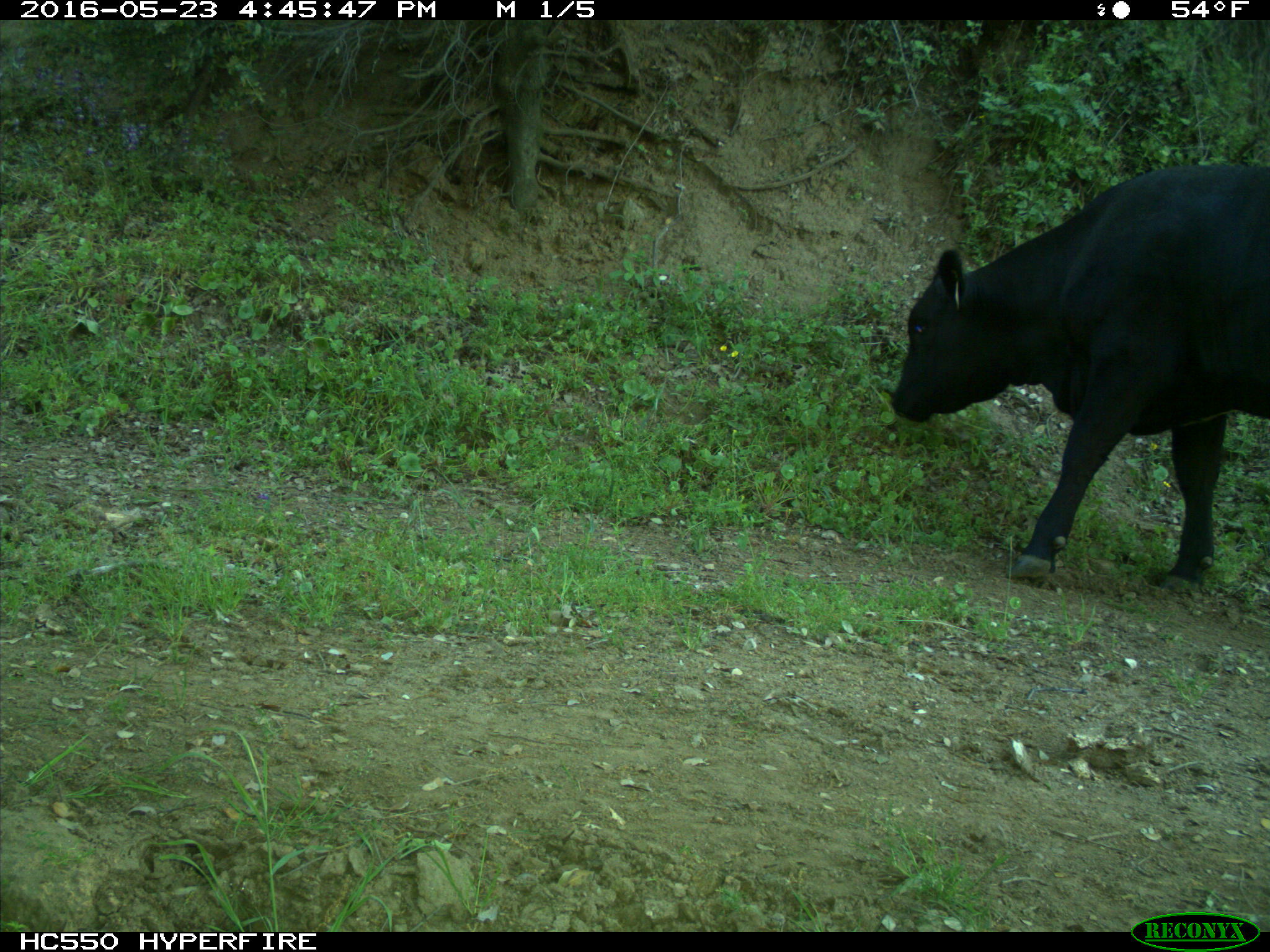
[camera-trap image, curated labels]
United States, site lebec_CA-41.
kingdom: Animalia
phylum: Chordata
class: Mammalia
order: Artiodactyla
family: Bovidae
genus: Bos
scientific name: Bos taurus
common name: domestic cow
Bos taurus (domestic cow).